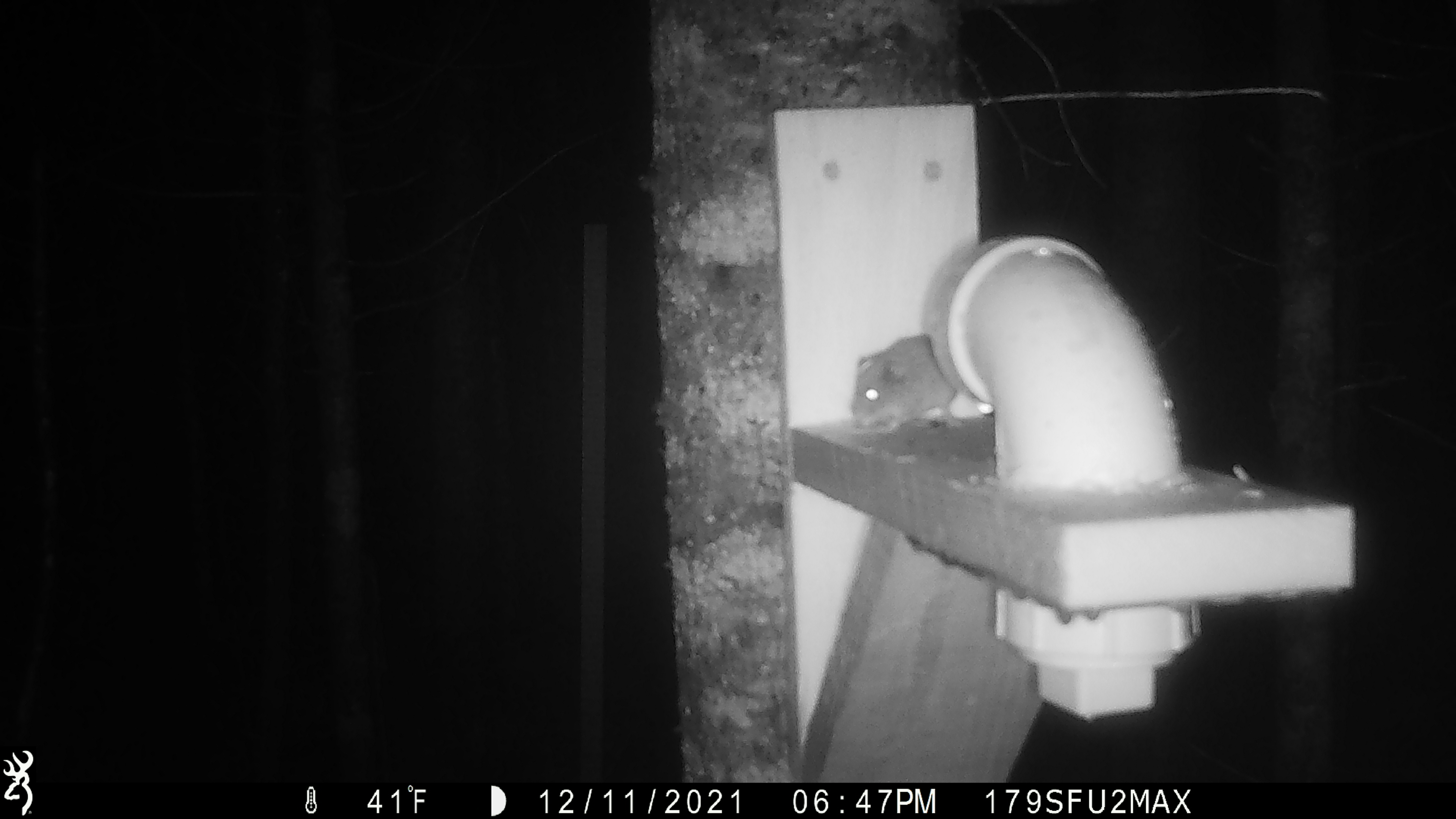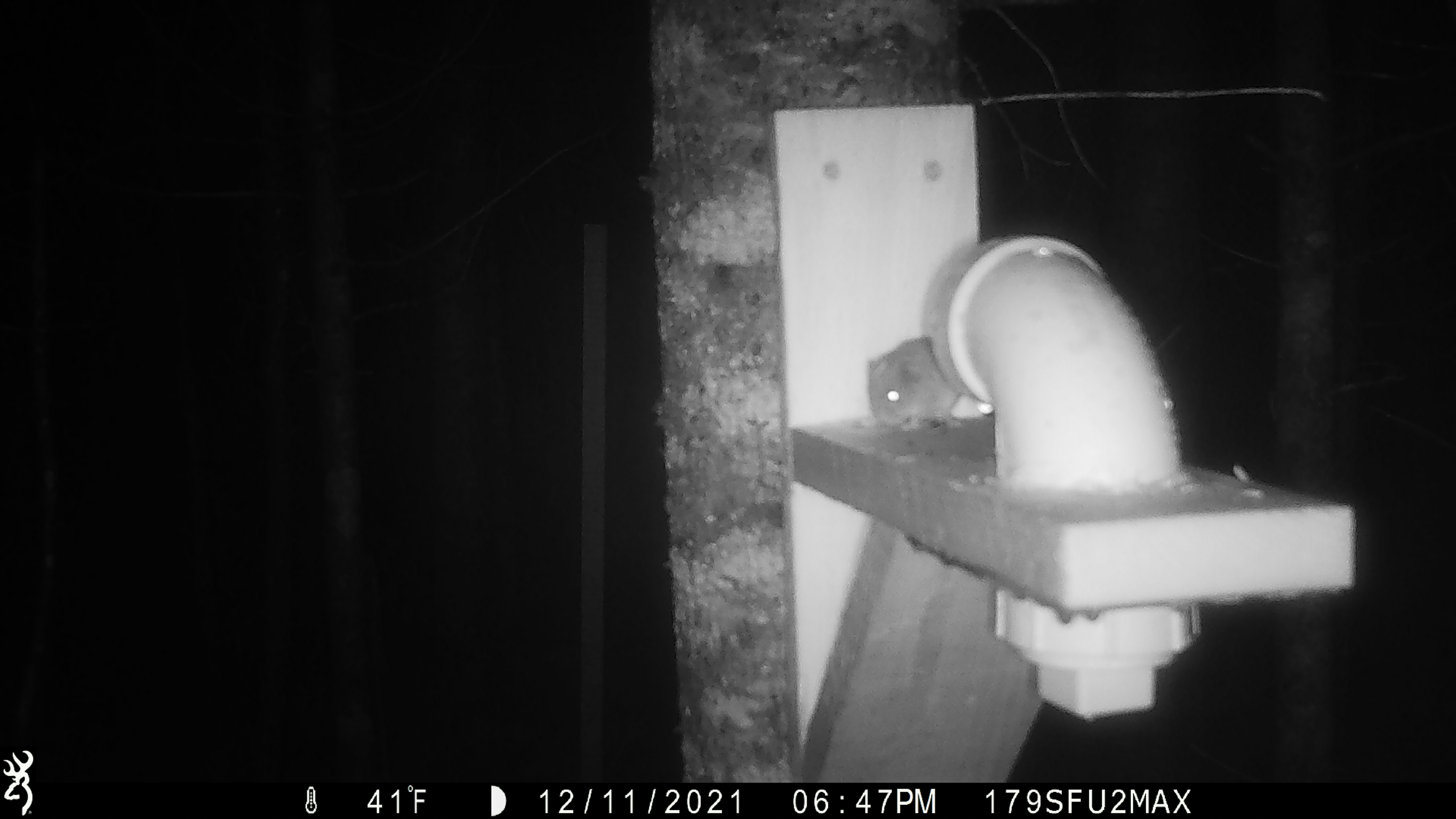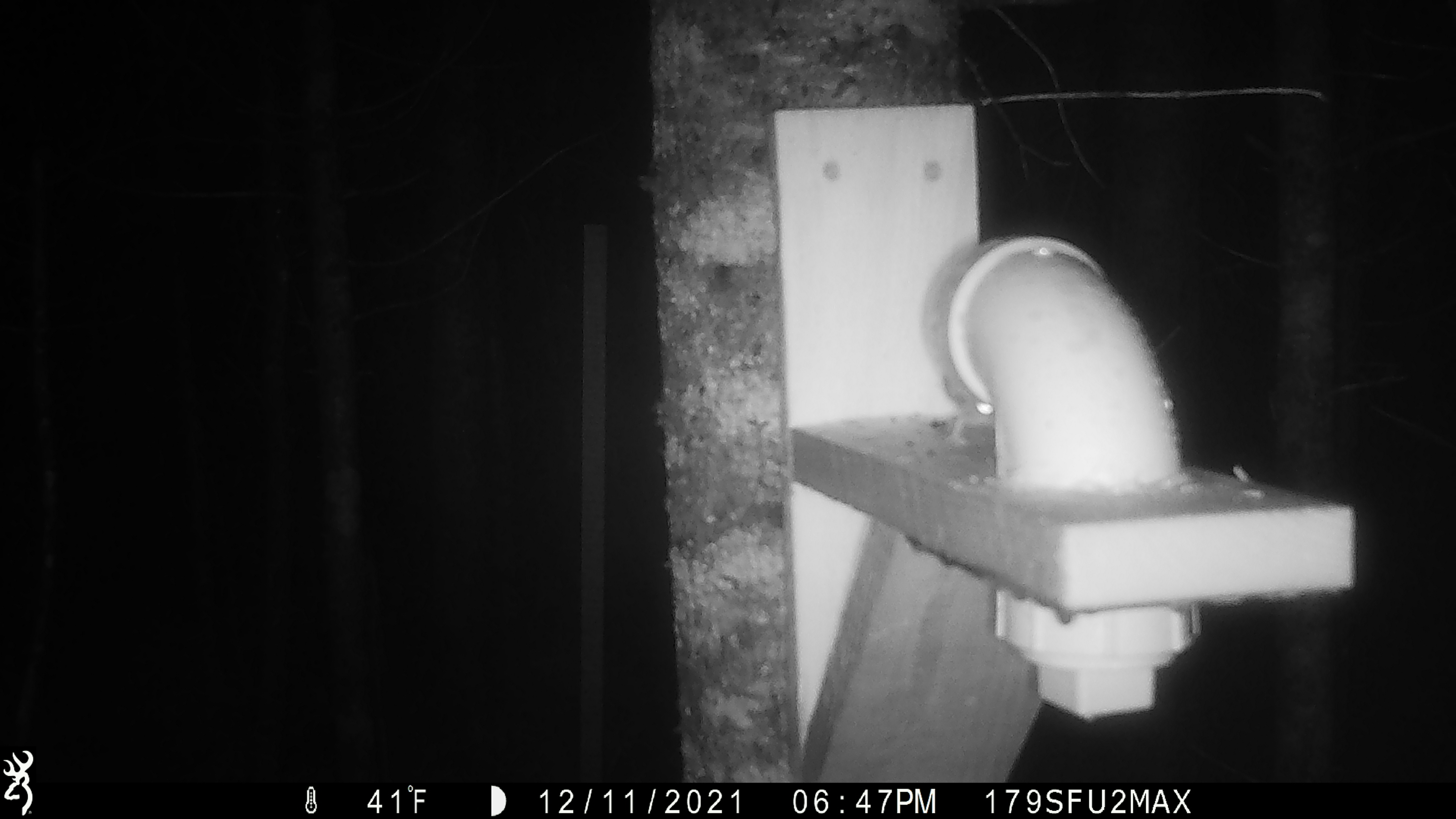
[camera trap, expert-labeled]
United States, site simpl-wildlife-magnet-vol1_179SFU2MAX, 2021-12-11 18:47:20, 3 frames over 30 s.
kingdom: Animalia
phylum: Chordata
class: Mammalia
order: Rodentia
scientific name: Rodentia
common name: mouse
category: mouse sp.